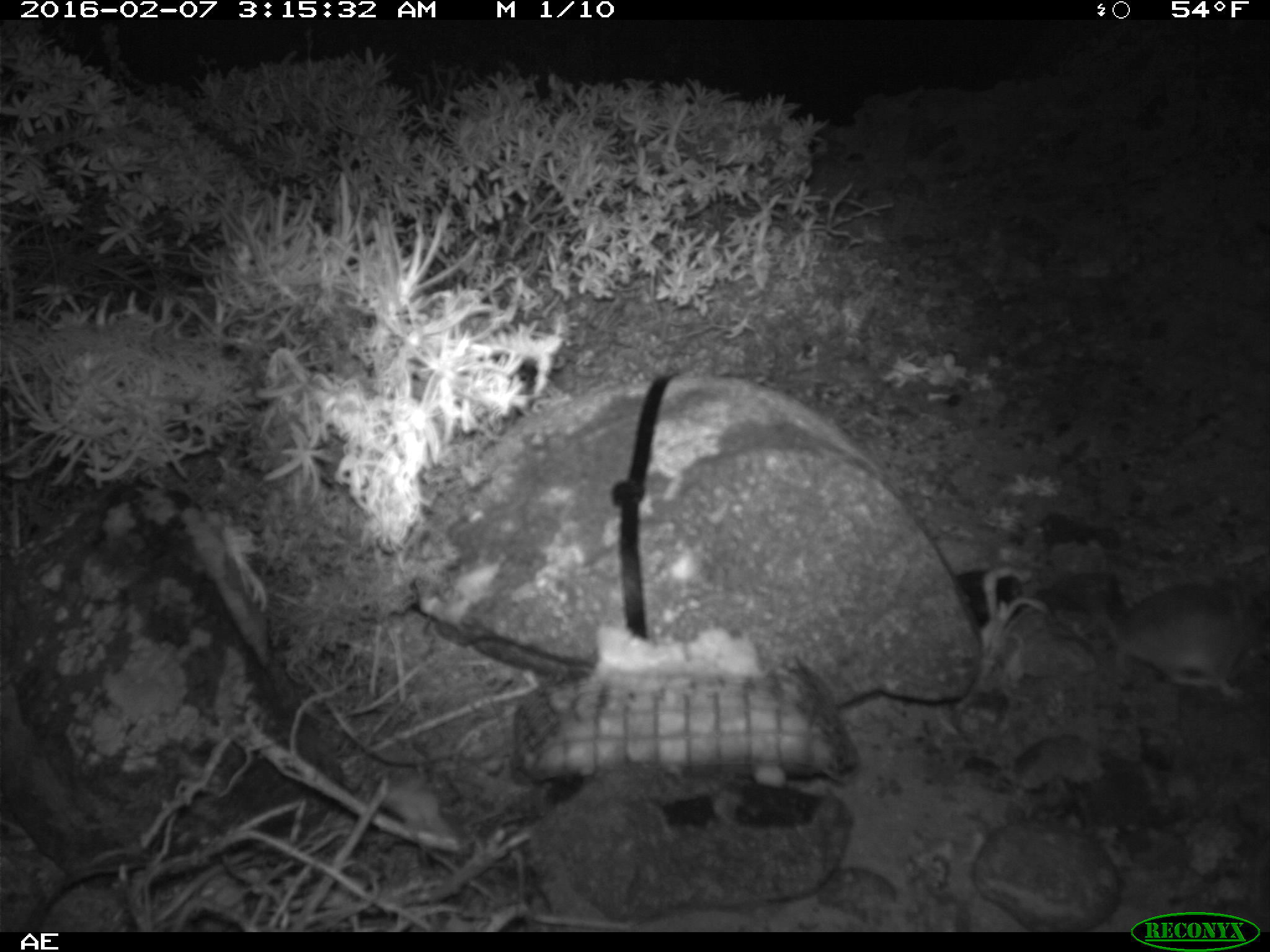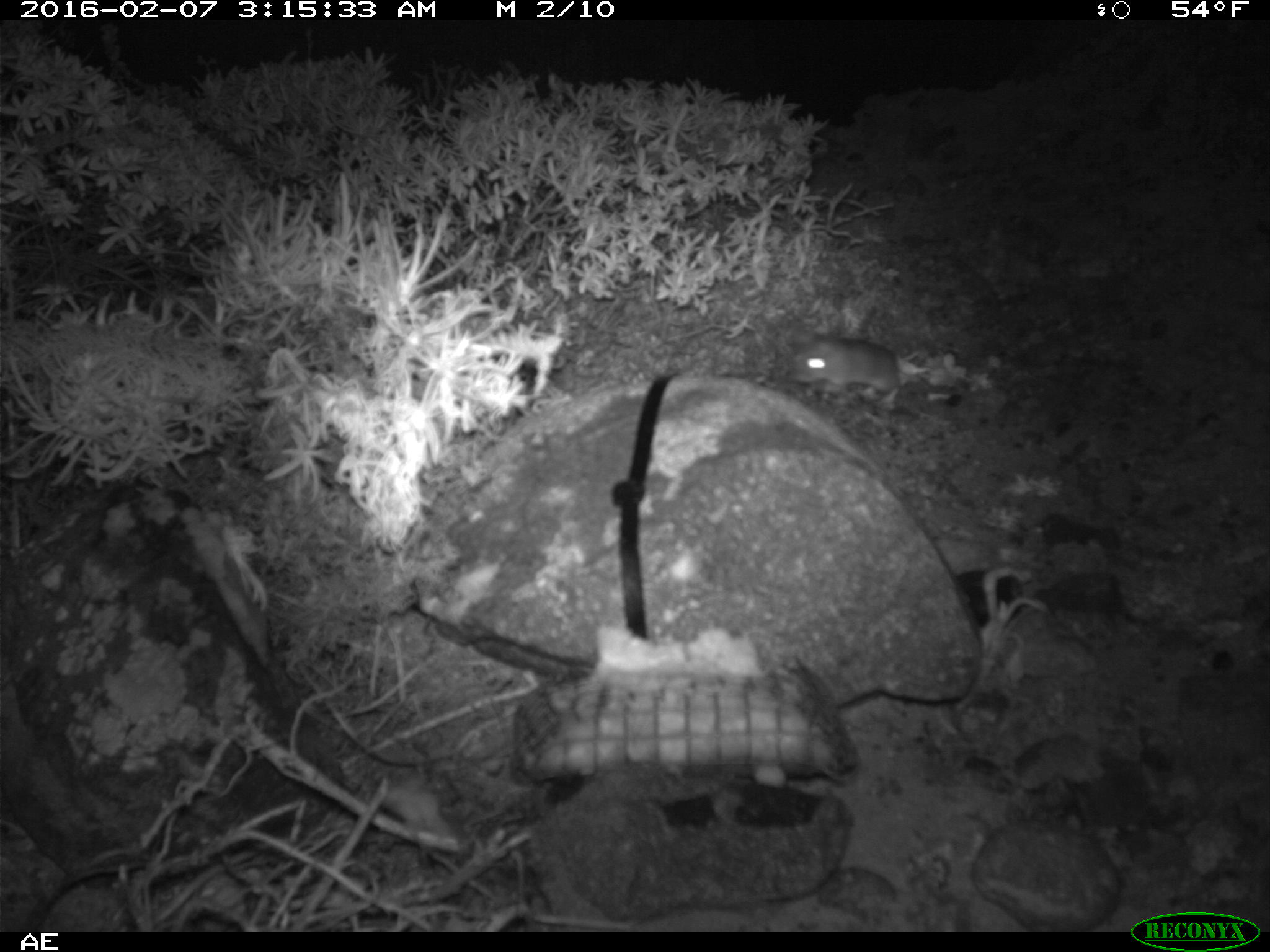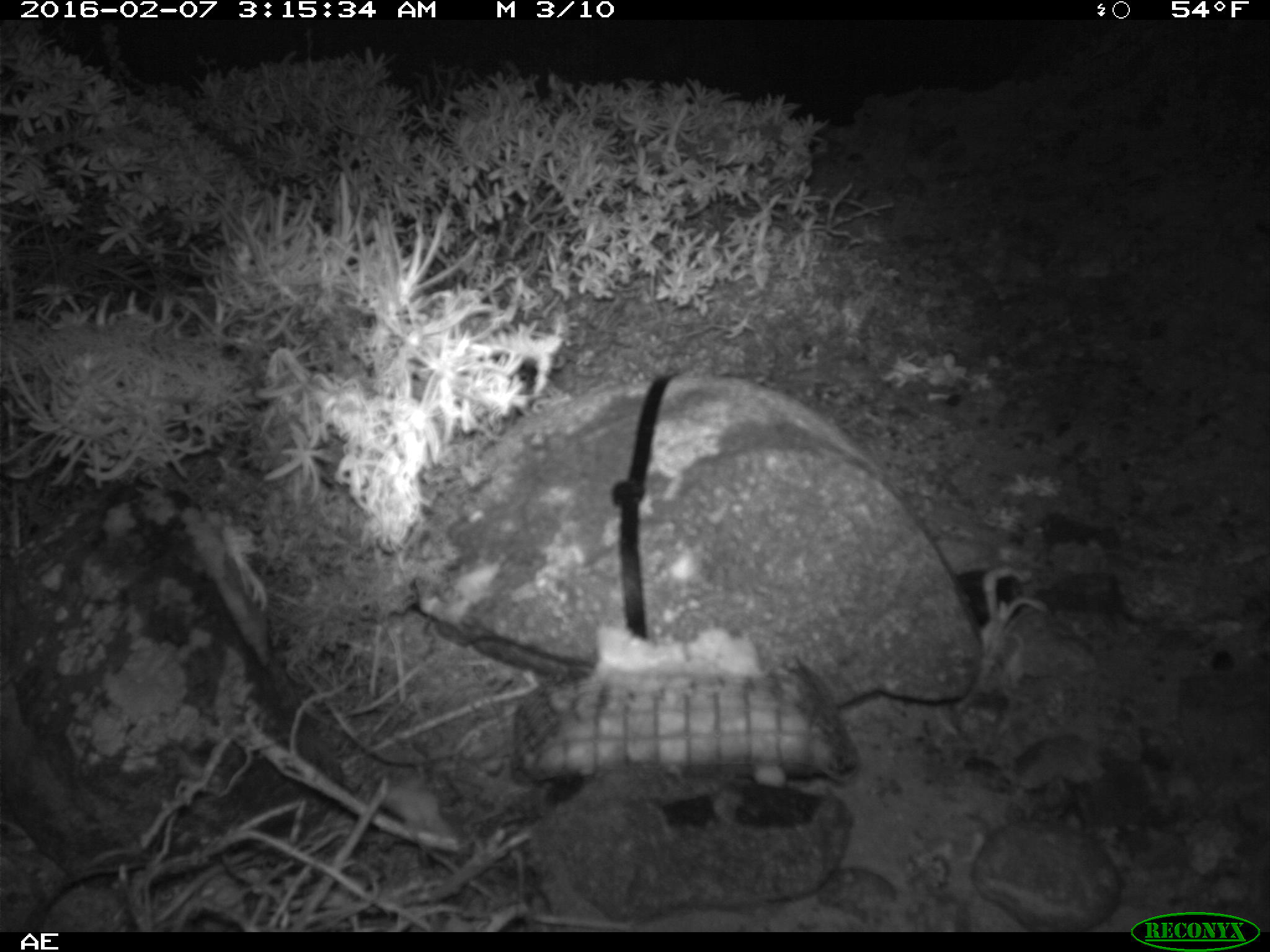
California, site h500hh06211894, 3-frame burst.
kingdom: Animalia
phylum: Chordata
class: Mammalia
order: Rodentia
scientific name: Rodentia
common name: rodent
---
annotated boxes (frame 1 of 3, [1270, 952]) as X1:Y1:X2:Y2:
rodent: 1098:575:1261:697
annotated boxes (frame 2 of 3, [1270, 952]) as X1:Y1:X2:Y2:
rodent: 791:335:903:408